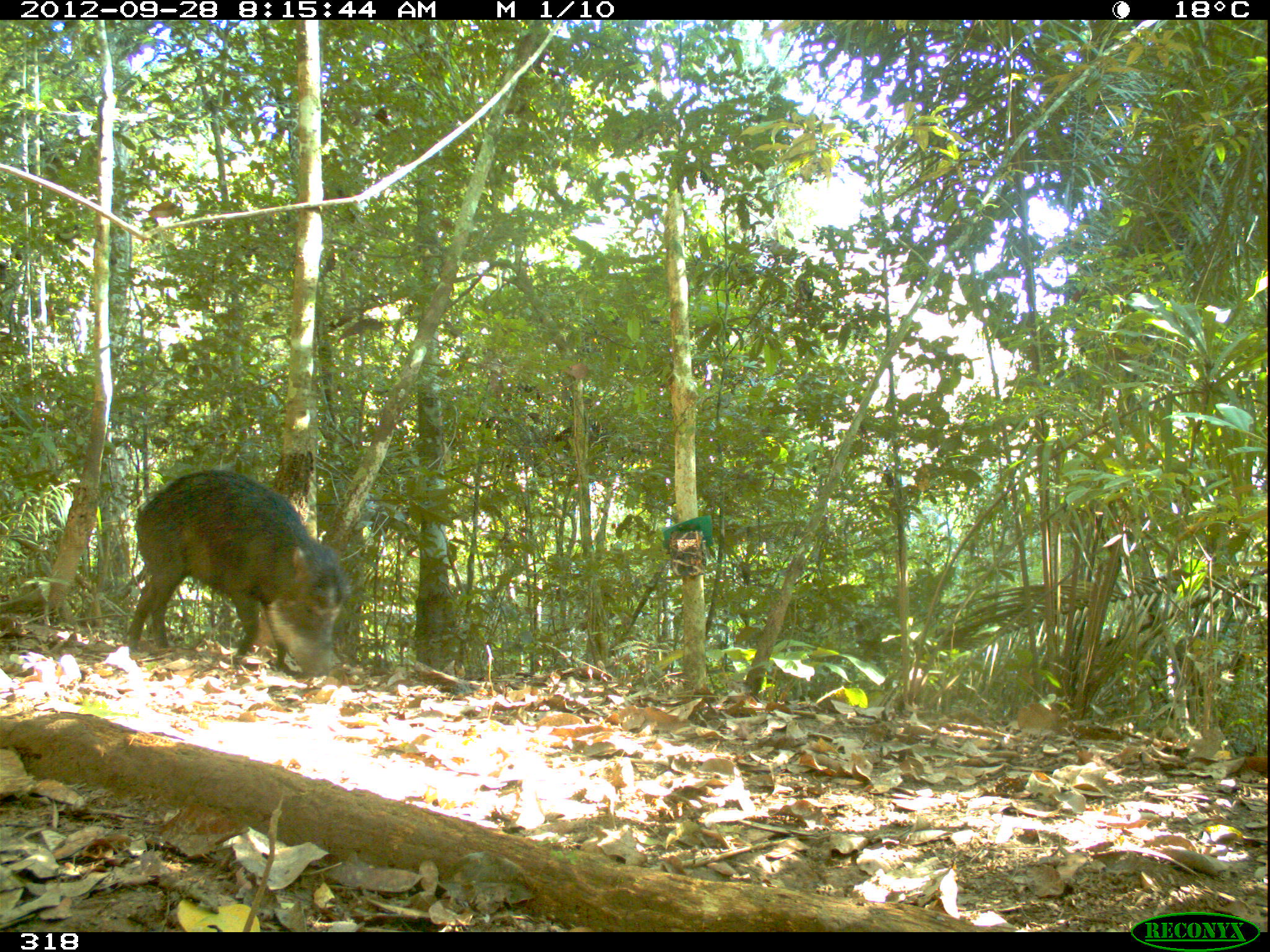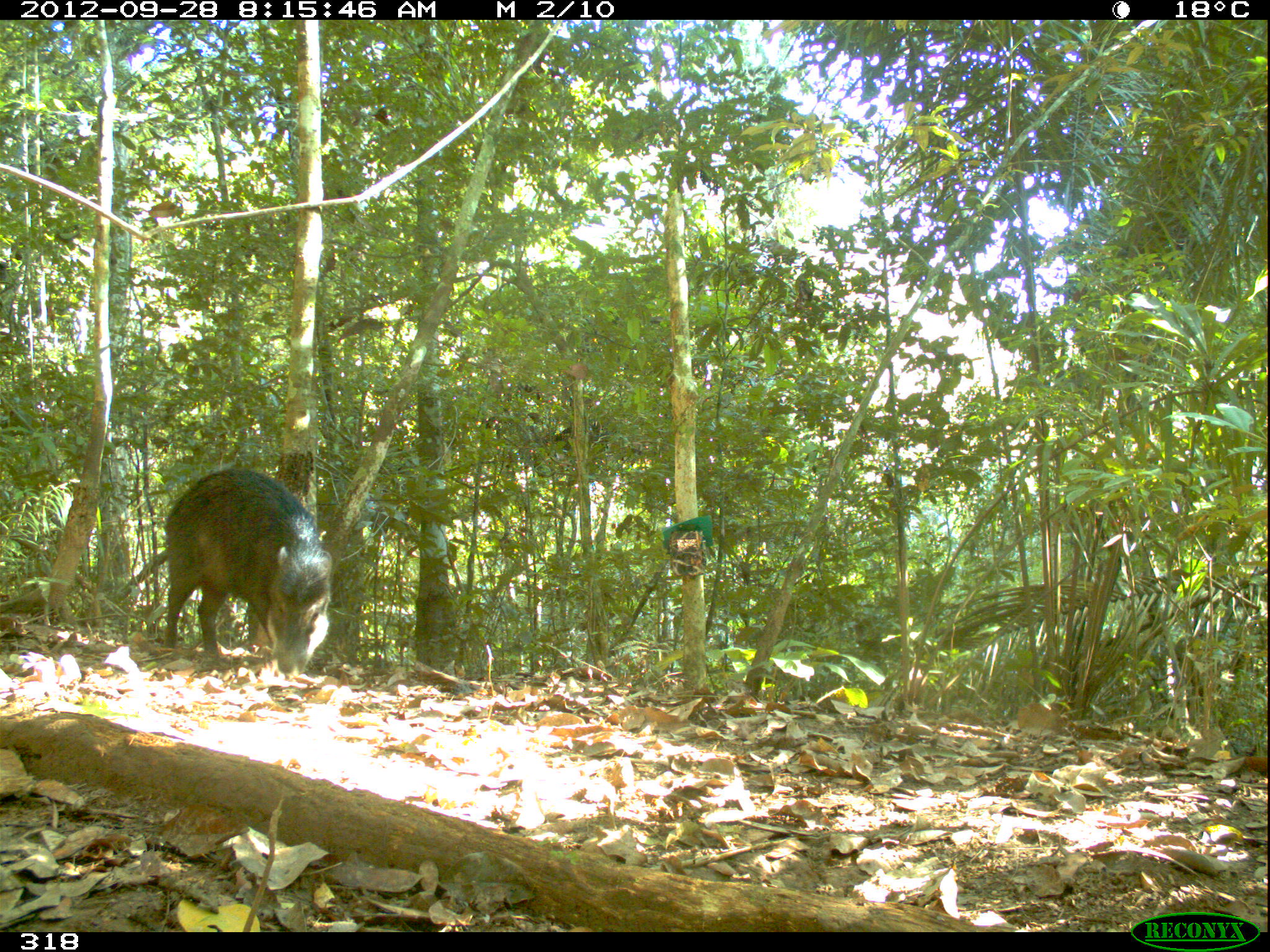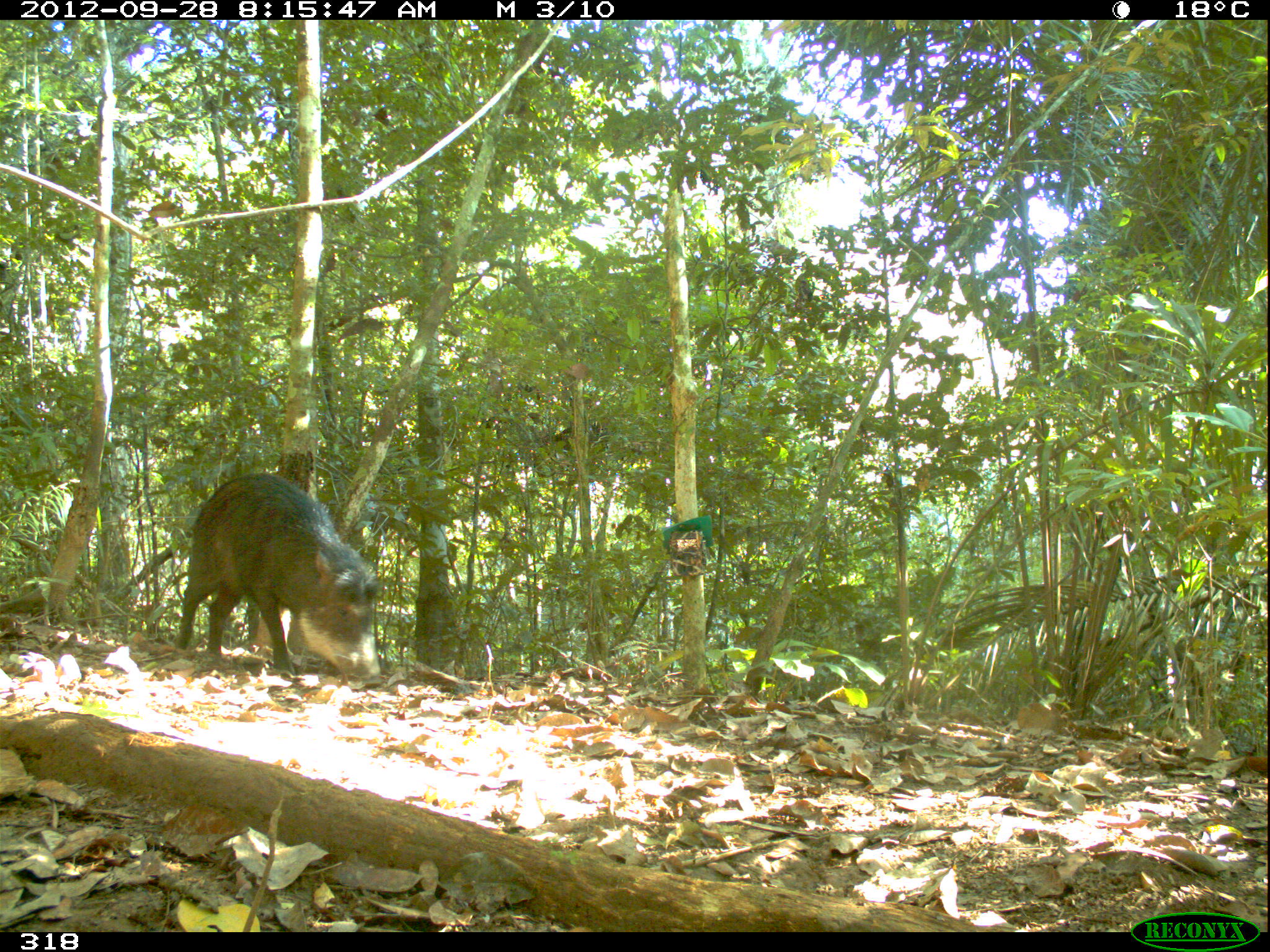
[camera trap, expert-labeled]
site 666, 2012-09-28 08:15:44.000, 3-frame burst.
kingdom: Animalia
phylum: Chordata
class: Mammalia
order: Artiodactyla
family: Tayassuidae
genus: Tayassu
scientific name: Tayassu pecari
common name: white-lipped peccary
Tayassu pecari (white-lipped peccary).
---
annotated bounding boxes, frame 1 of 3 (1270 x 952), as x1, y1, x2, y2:
tayassu pecari: 124, 467, 351, 678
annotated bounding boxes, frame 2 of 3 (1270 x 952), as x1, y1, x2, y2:
tayassu pecari: 163, 465, 334, 677